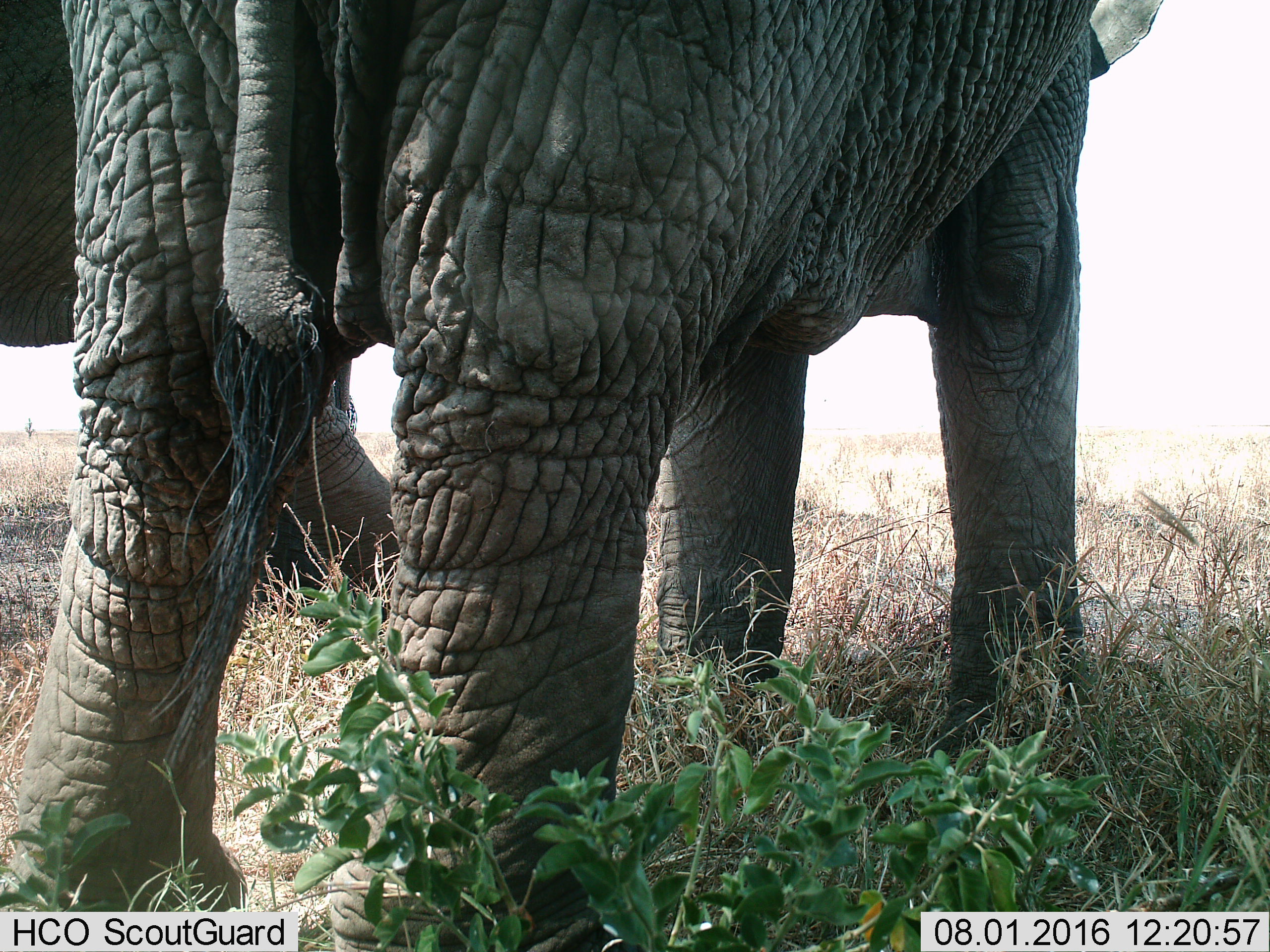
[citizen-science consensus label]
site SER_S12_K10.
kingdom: Animalia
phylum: Chordata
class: Mammalia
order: Proboscidea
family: Elephantidae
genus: Loxodonta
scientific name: Loxodonta africana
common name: african bush elephant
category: elephant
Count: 2.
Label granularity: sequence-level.